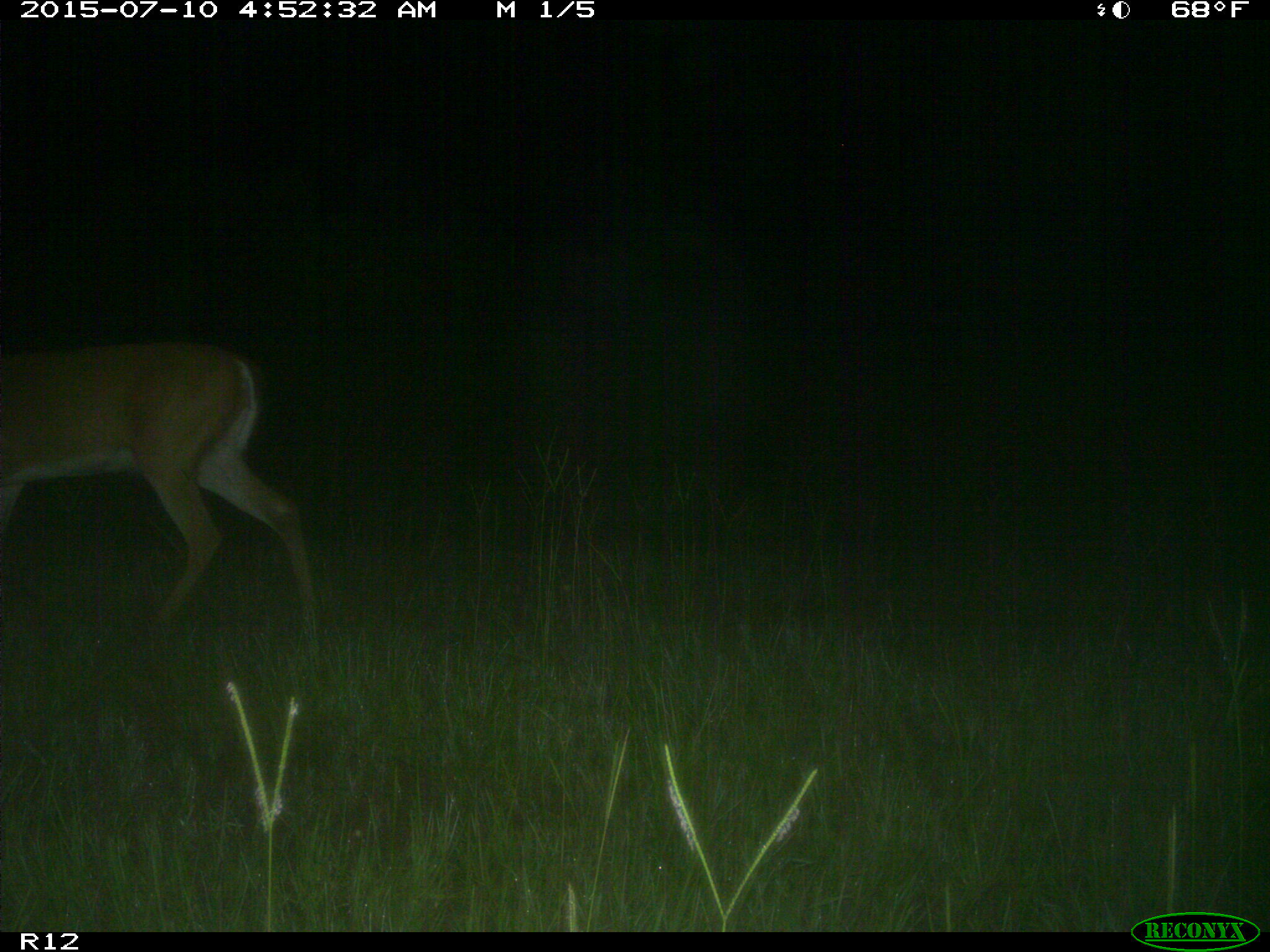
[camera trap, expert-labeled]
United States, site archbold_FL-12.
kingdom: Animalia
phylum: Chordata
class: Mammalia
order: Artiodactyla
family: Cervidae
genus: Odocoileus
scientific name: Odocoileus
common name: deer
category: unidentified deer